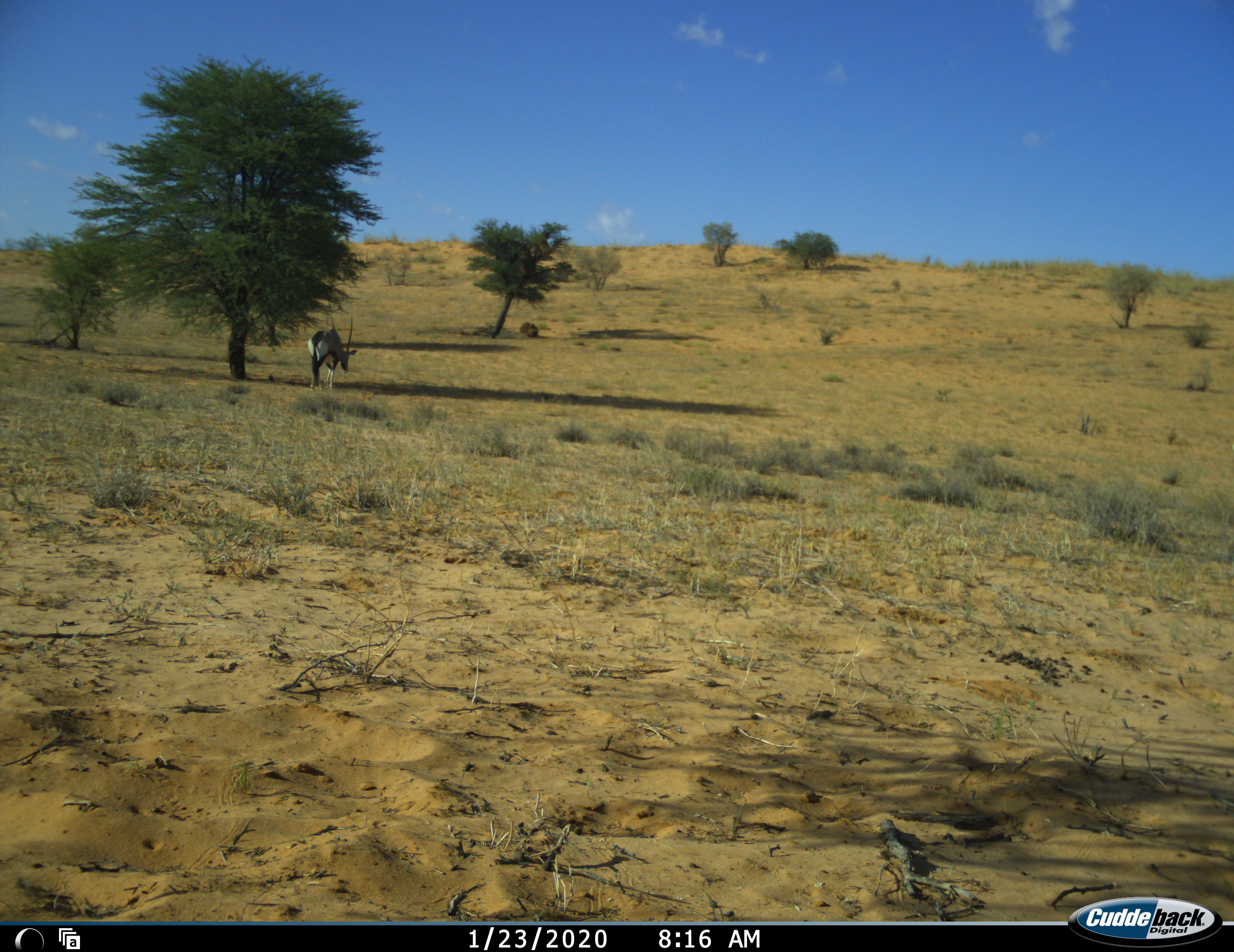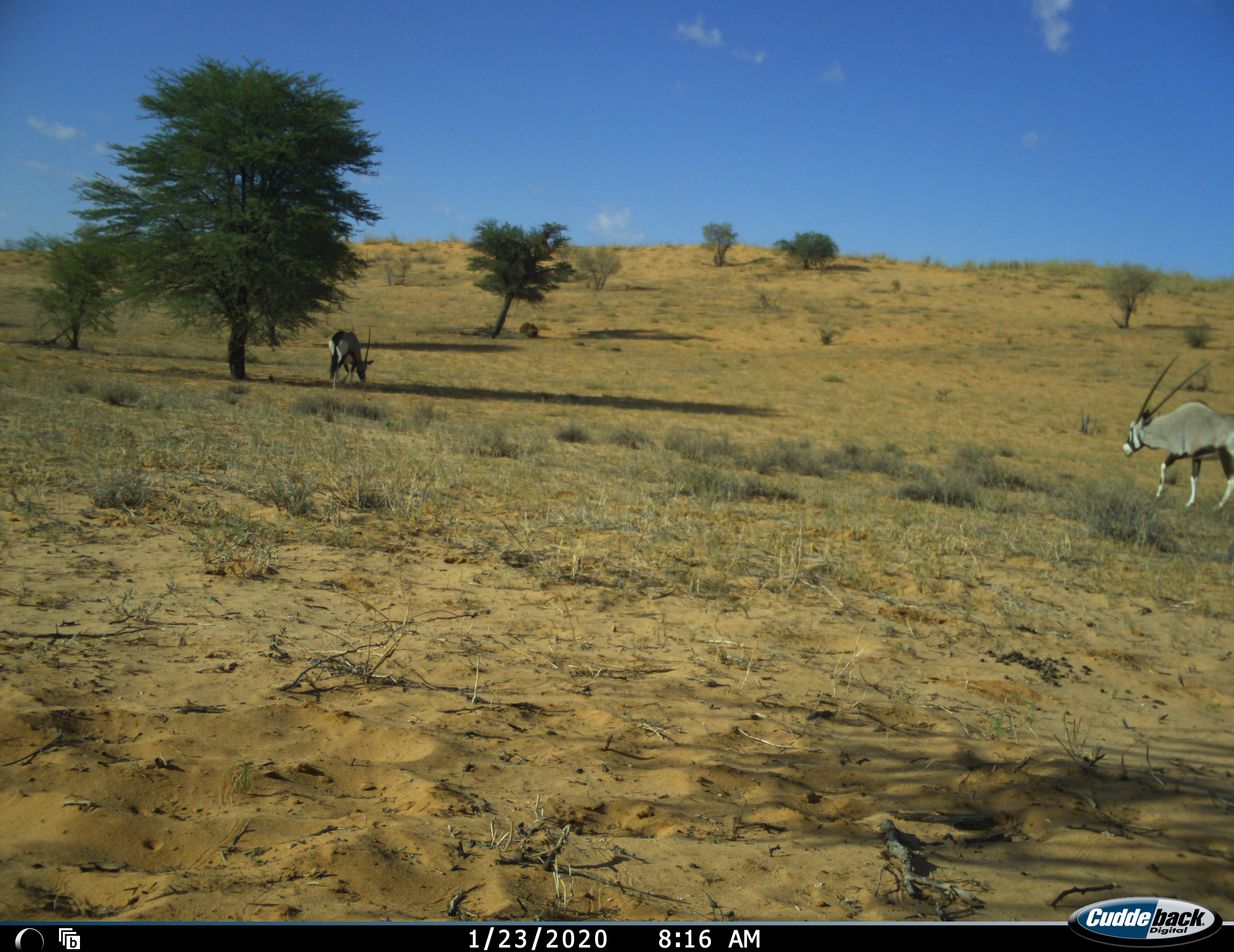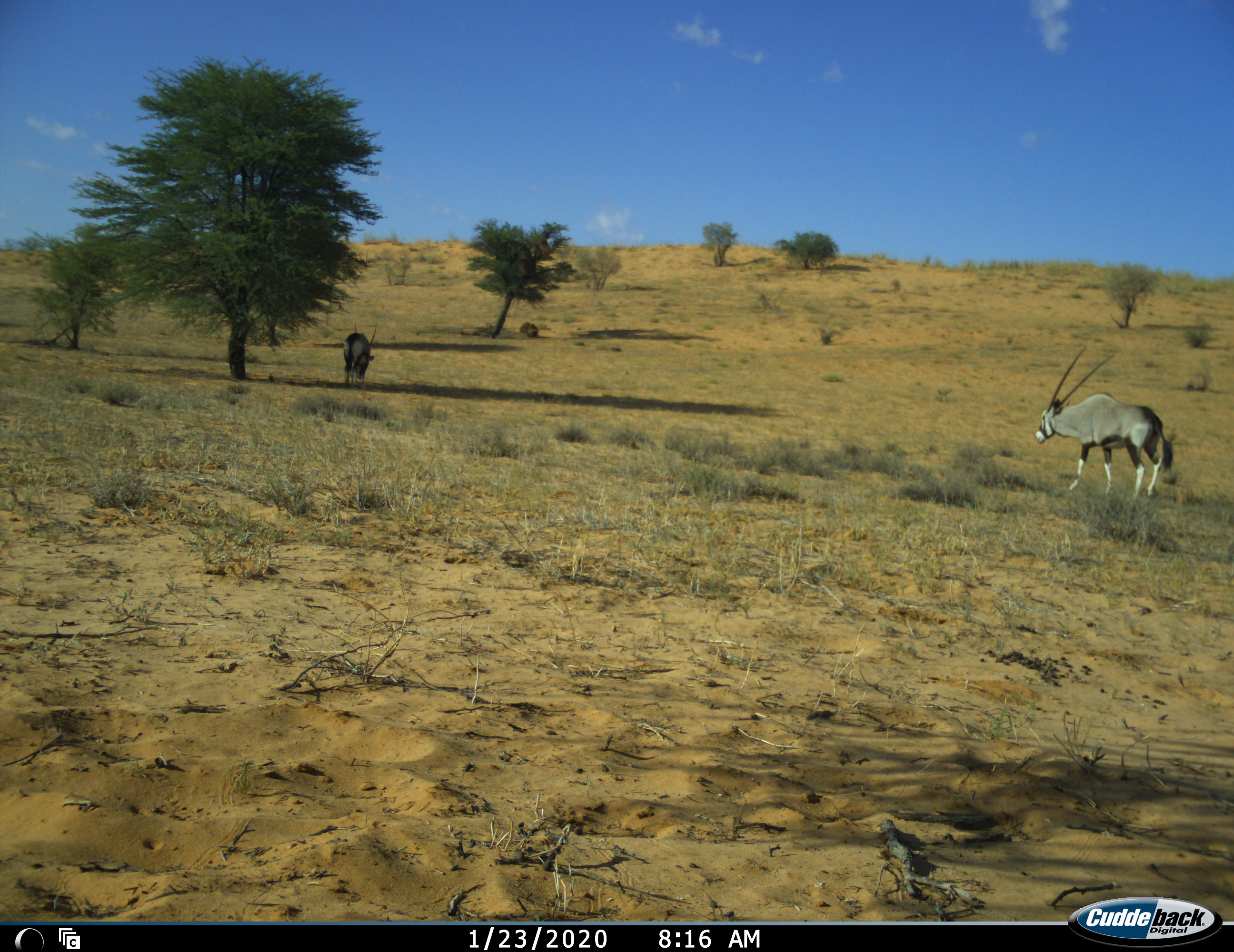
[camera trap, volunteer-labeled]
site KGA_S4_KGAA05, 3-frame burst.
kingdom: Animalia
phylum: Chordata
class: Mammalia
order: Artiodactyla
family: Bovidae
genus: Oryx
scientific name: Oryx gazella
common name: gemsbok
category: oryx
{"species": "oryx (gemsbok) (Oryx gazella)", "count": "2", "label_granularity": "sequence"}